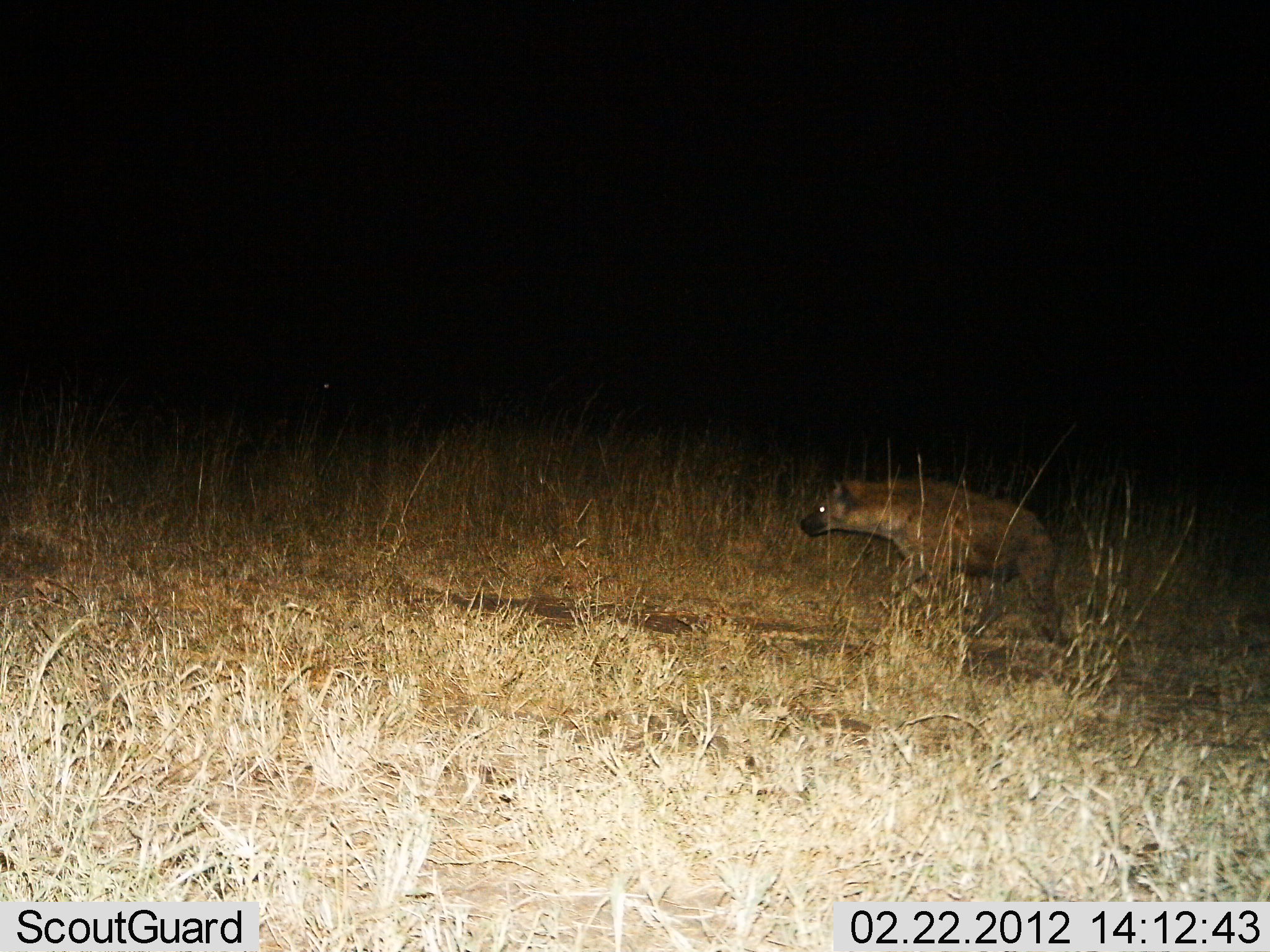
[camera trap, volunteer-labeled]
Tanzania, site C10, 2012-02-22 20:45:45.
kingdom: Animalia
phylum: Chordata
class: Mammalia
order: Carnivora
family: Hyaenidae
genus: Crocuta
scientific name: Crocuta crocuta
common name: spotted hyena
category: hyenaspotted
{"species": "hyenaspotted (spotted hyena) (Crocuta crocuta)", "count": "1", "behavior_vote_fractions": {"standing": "50%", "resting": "0%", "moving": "57%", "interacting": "0%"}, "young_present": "0%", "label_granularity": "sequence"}